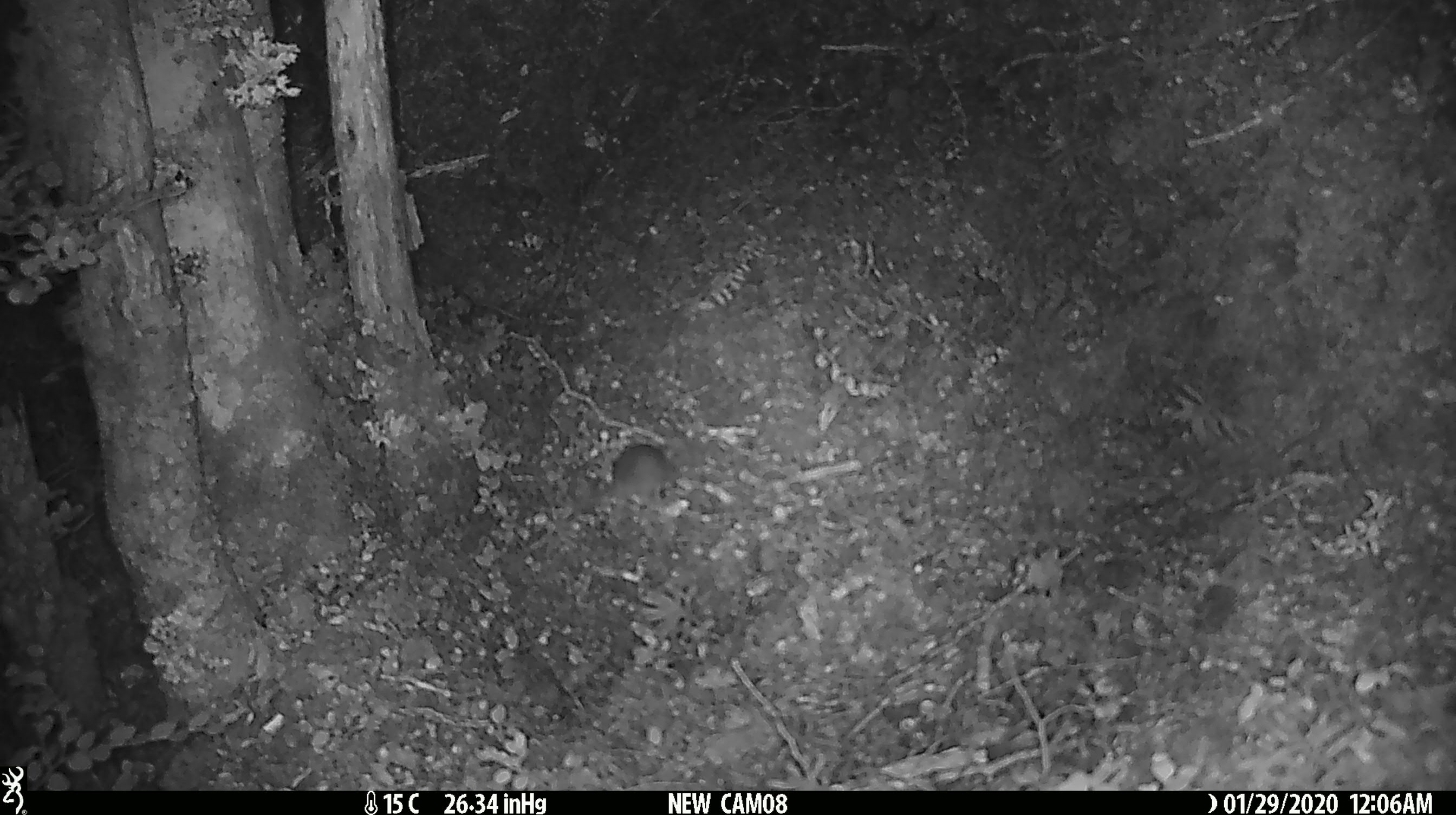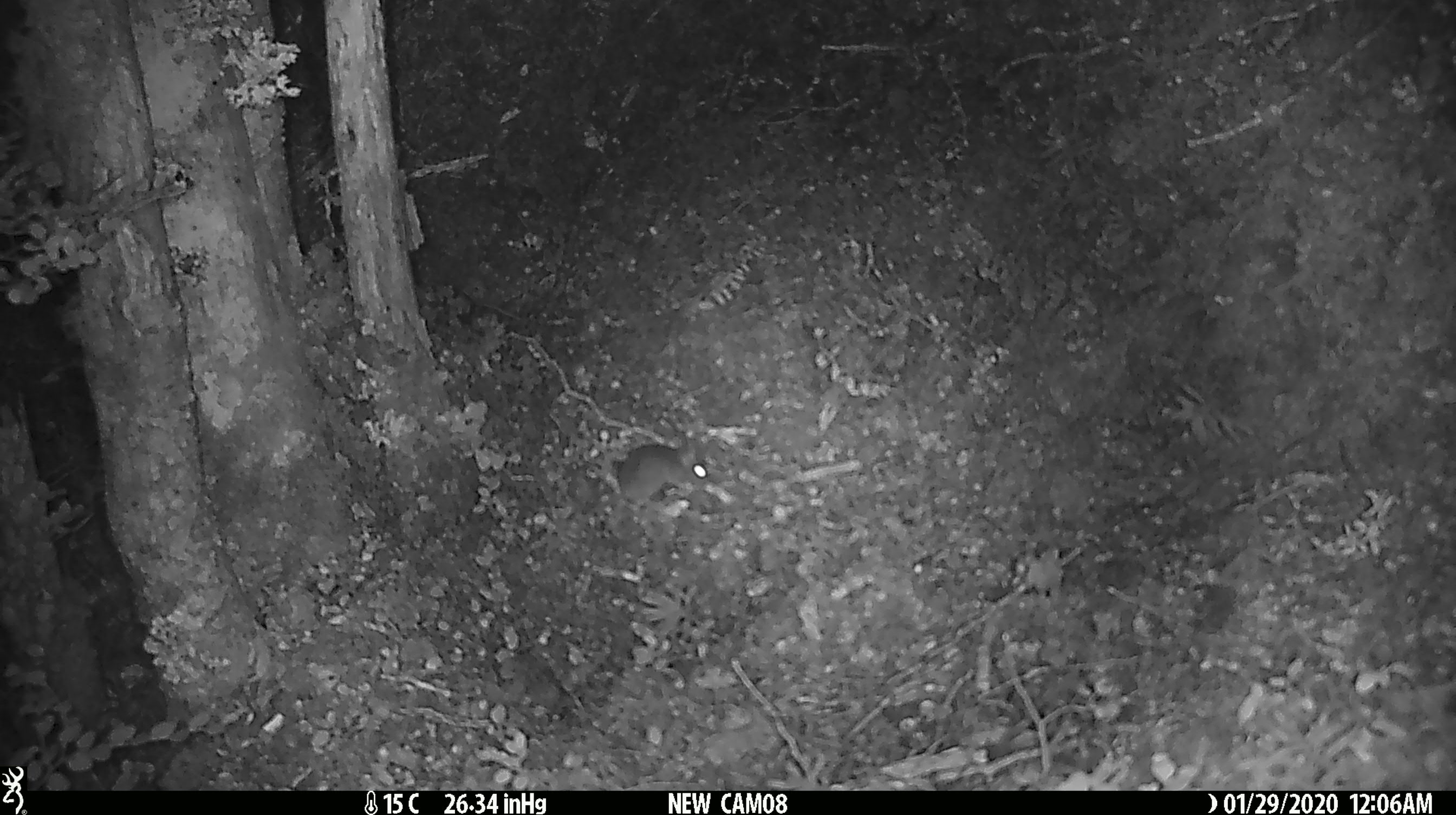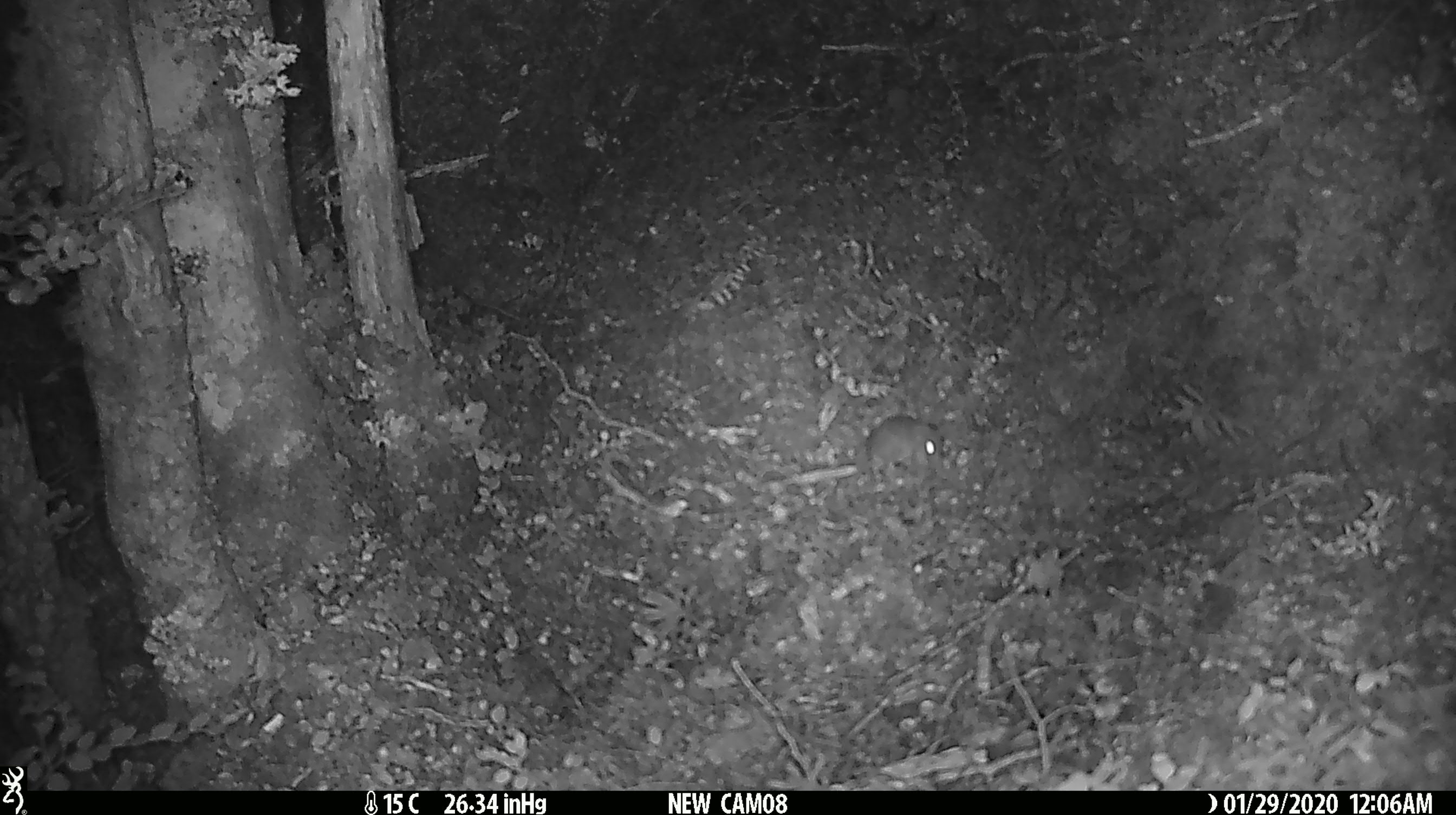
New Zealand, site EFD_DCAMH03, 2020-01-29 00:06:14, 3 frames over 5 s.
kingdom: Animalia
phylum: Chordata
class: Mammalia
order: Rodentia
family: Muridae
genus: Mus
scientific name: Mus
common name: mouse